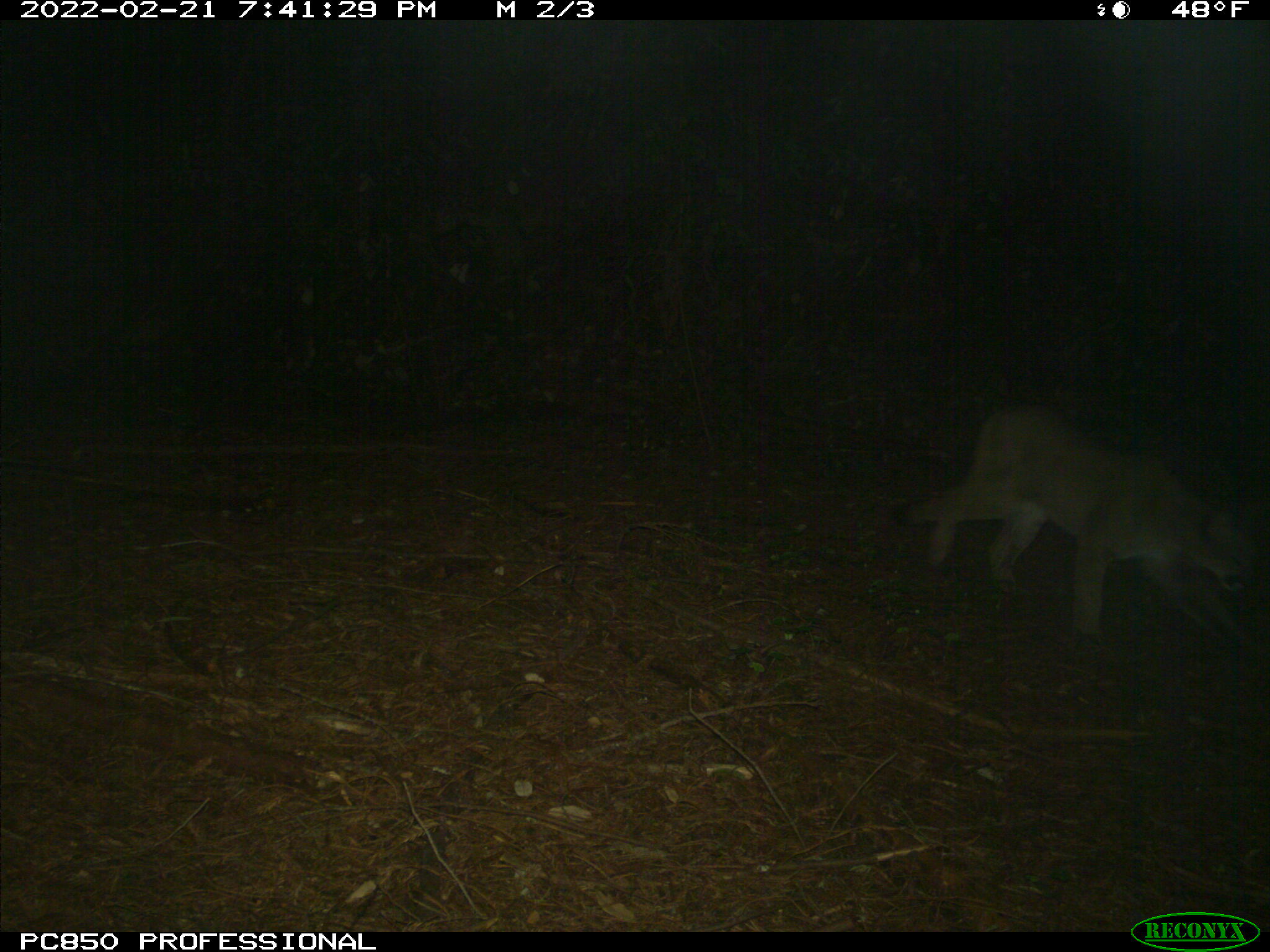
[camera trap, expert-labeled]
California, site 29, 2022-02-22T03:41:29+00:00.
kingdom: Animalia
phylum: Chordata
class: Mammalia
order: Carnivora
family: Felidae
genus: Puma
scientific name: Puma concolor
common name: puma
Puma (Puma concolor).